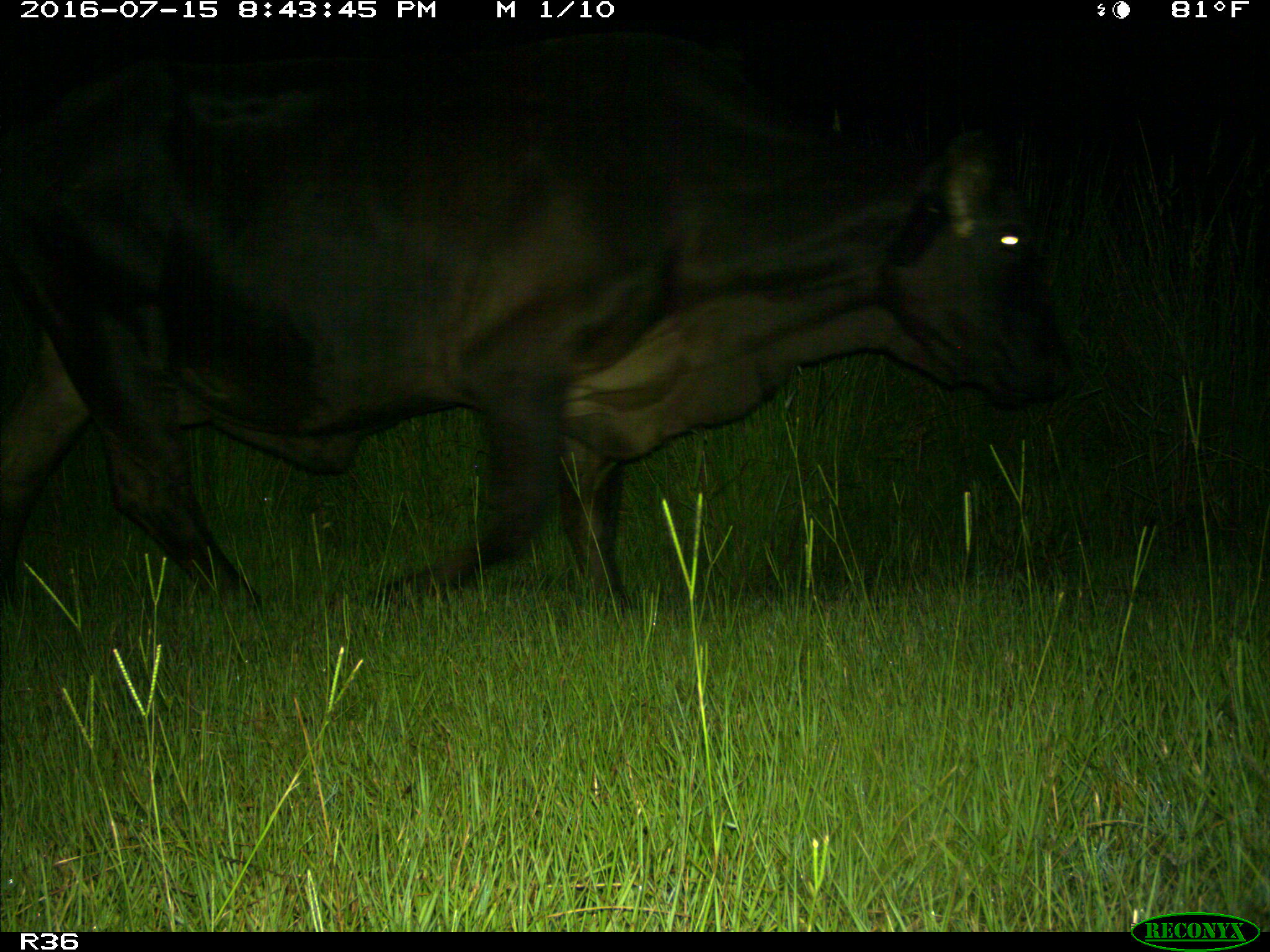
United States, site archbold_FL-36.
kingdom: Animalia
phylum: Chordata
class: Mammalia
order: Artiodactyla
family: Bovidae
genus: Bos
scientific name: Bos taurus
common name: domestic cow